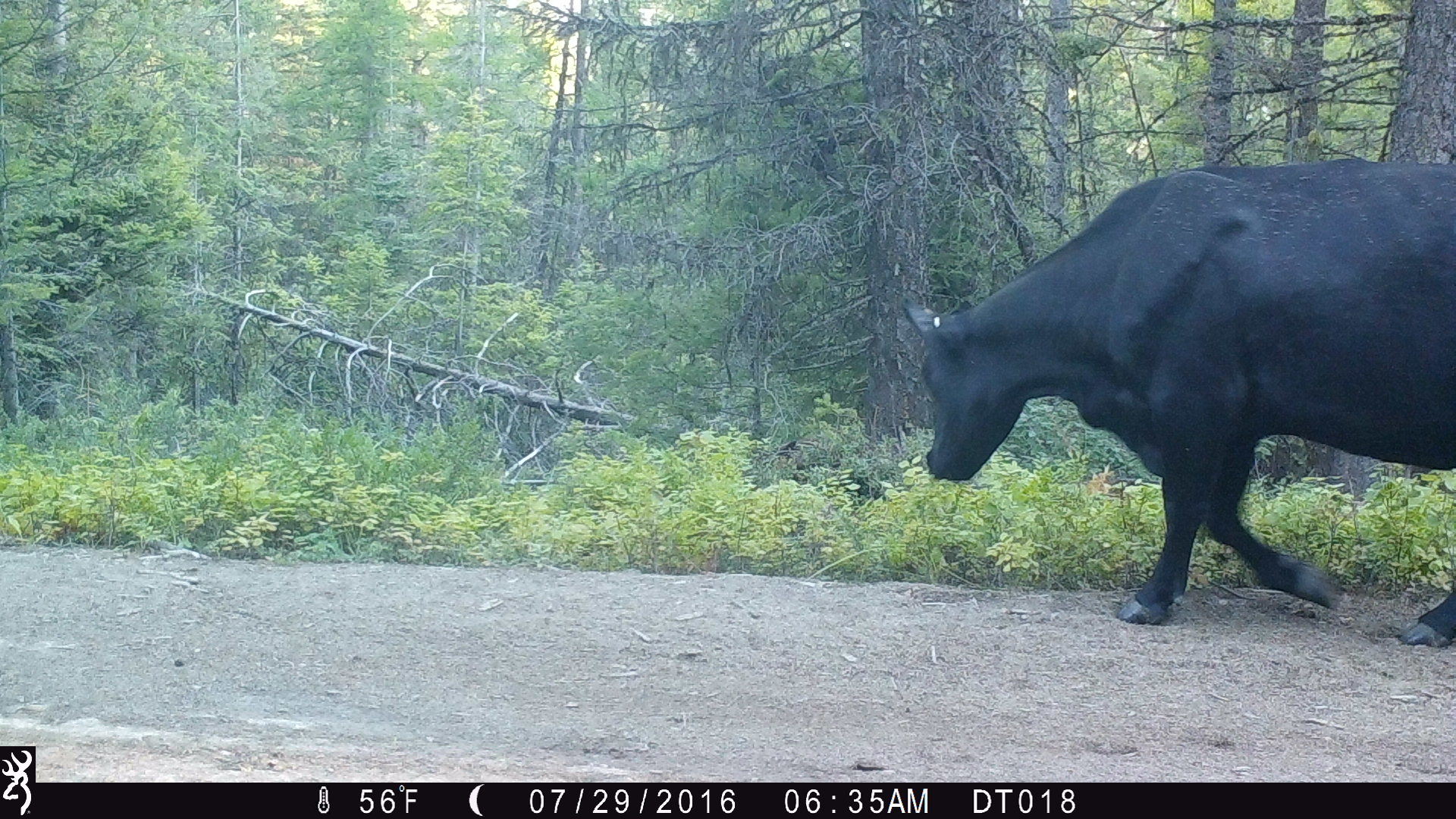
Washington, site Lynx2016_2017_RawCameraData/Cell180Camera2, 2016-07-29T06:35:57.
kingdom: Animalia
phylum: Chordata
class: Mammalia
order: Artiodactyla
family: Bovidae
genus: Bos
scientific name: Bos taurus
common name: domestic cattle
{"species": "domestic cattle (Bos taurus)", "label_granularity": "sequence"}